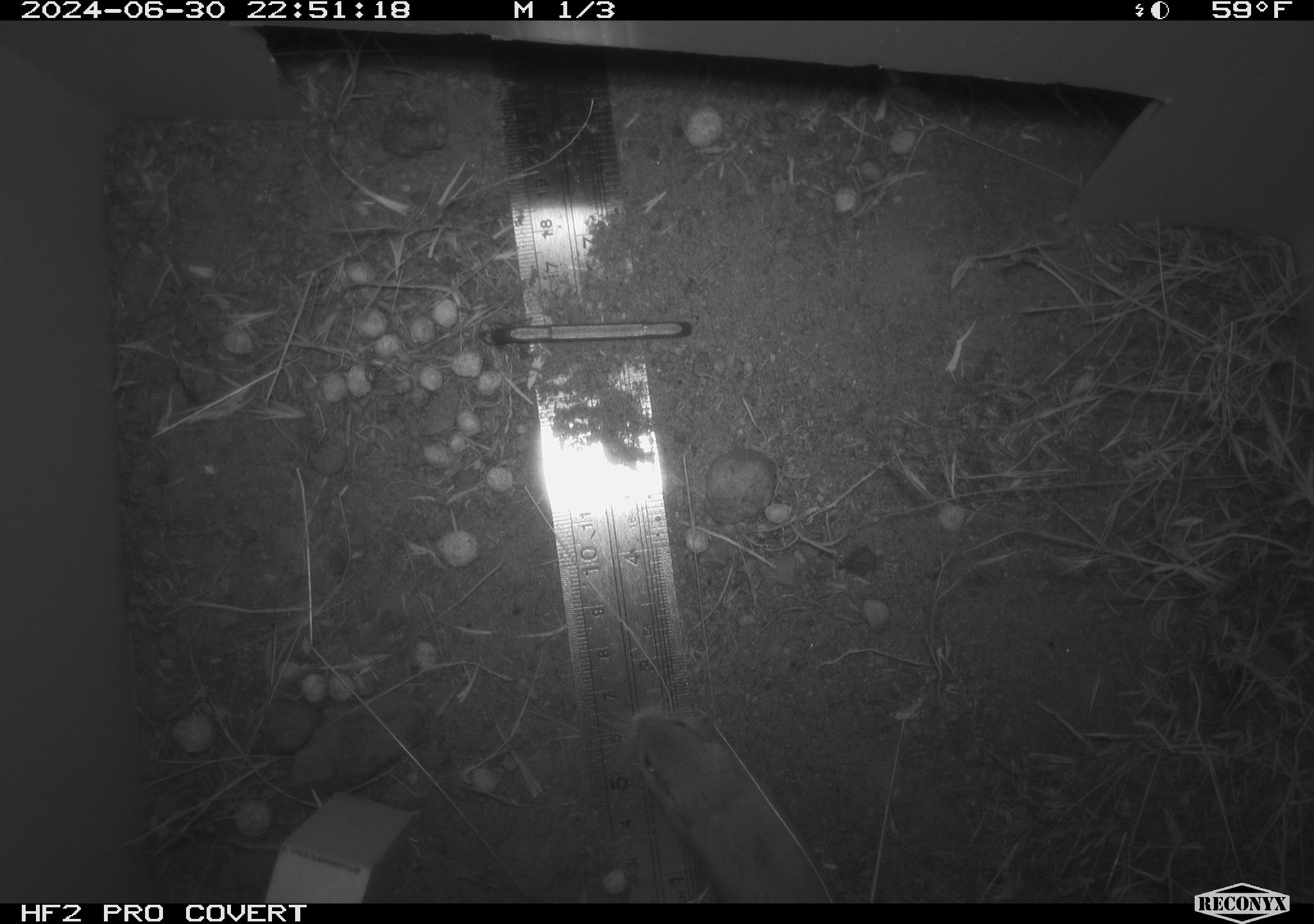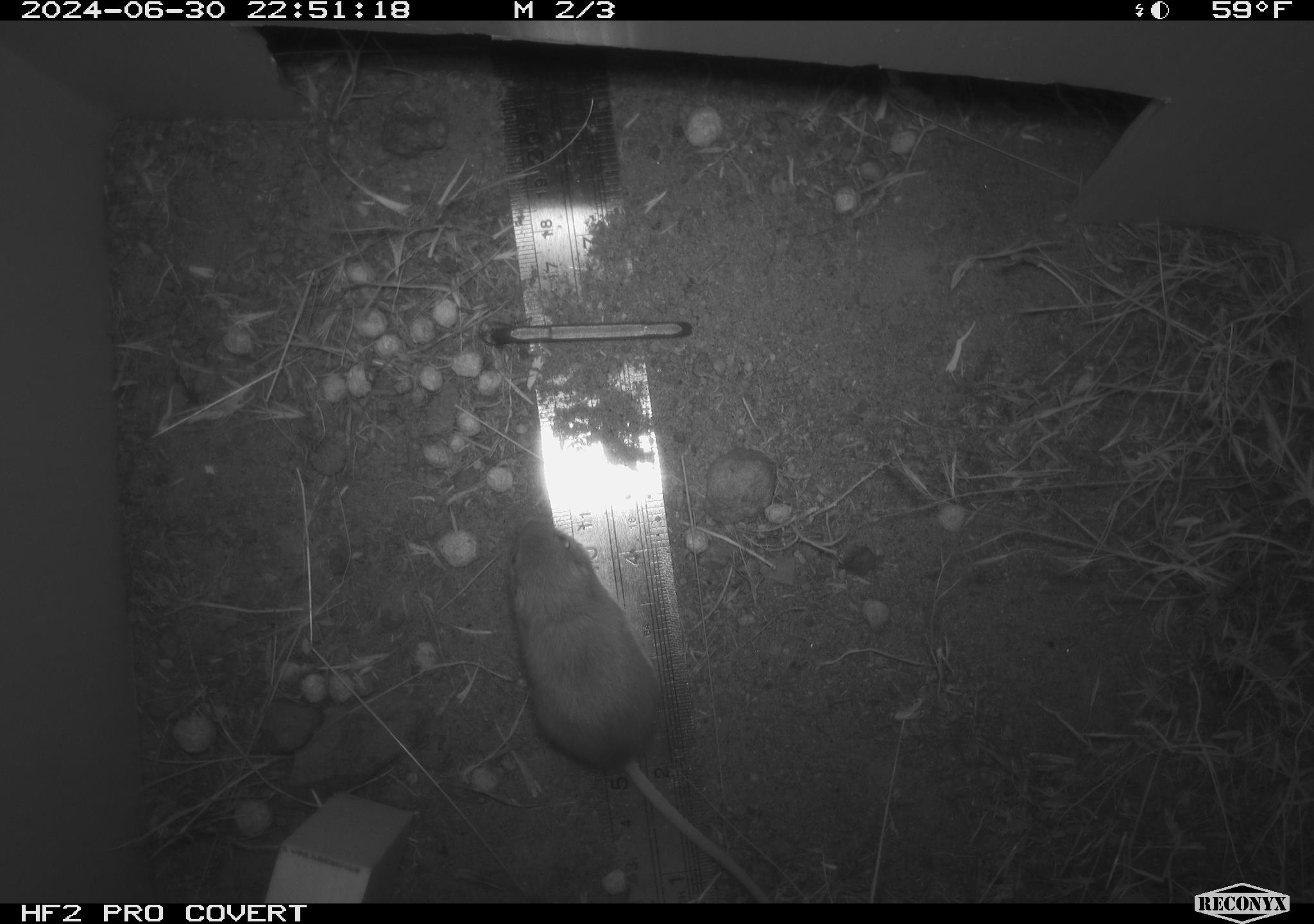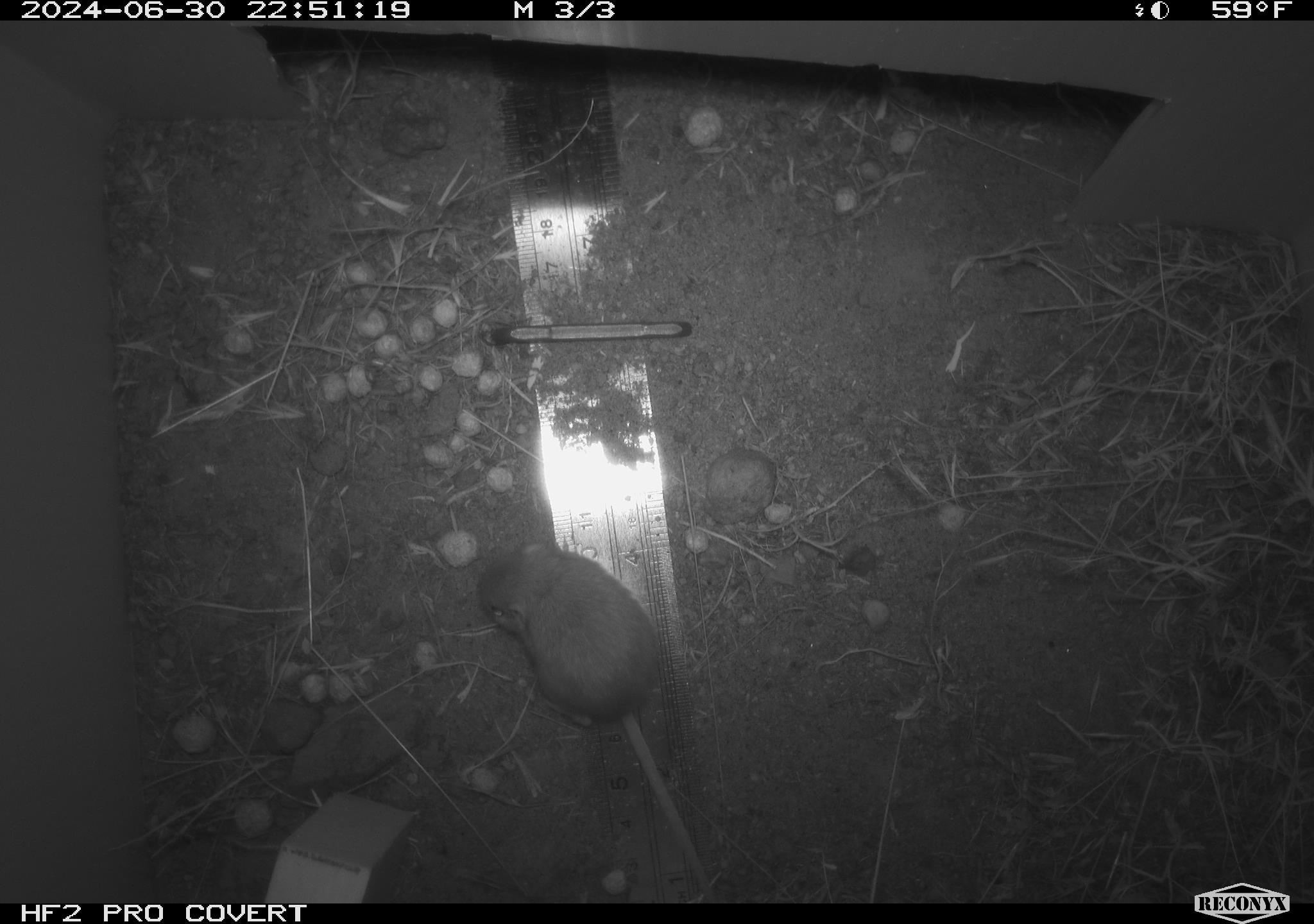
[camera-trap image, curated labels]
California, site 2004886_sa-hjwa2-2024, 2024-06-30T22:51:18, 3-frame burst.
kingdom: Animalia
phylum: Chordata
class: Mammalia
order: Rodentia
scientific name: Rodentia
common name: rodent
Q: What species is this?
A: Rodent (Rodentia).